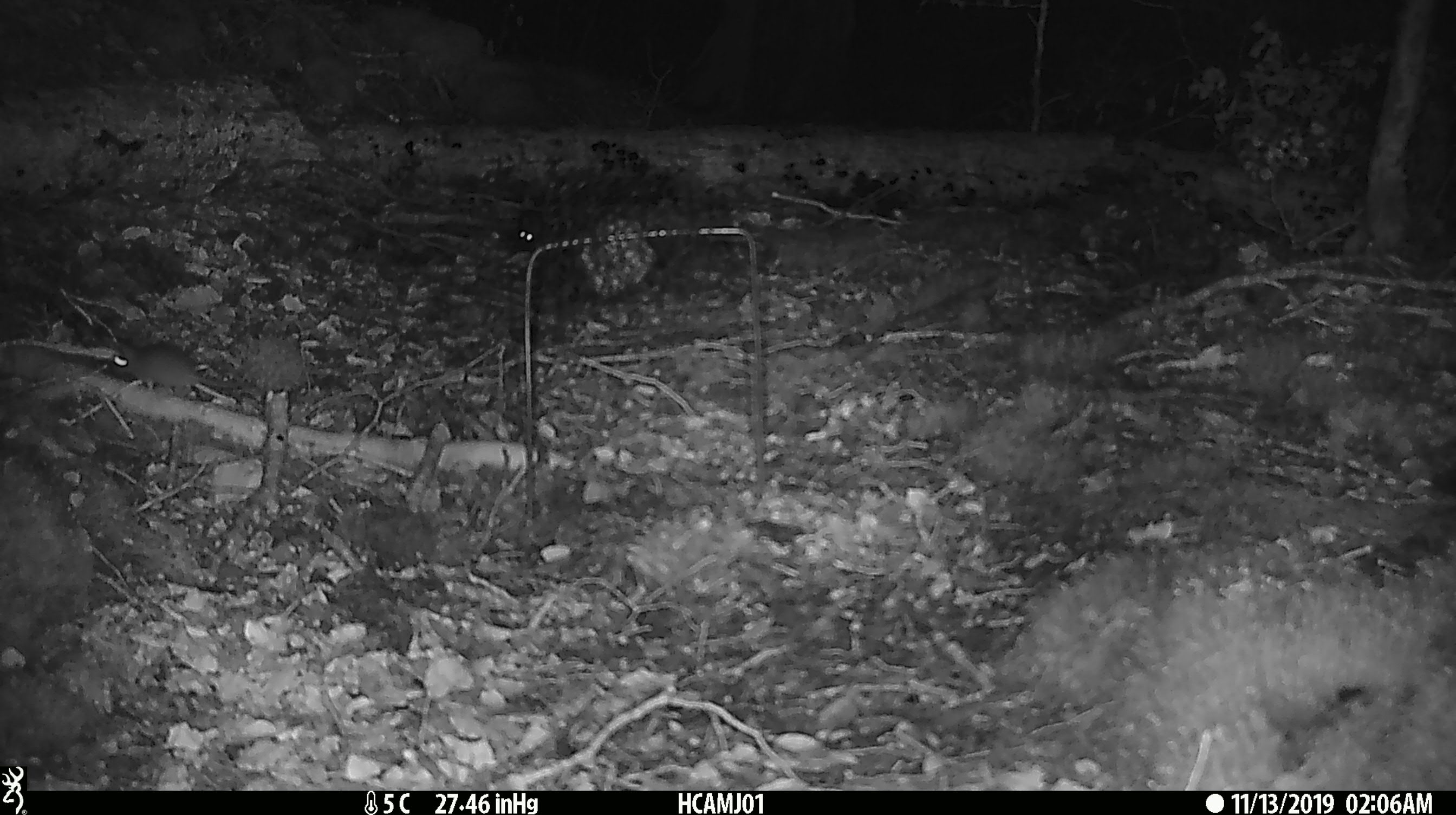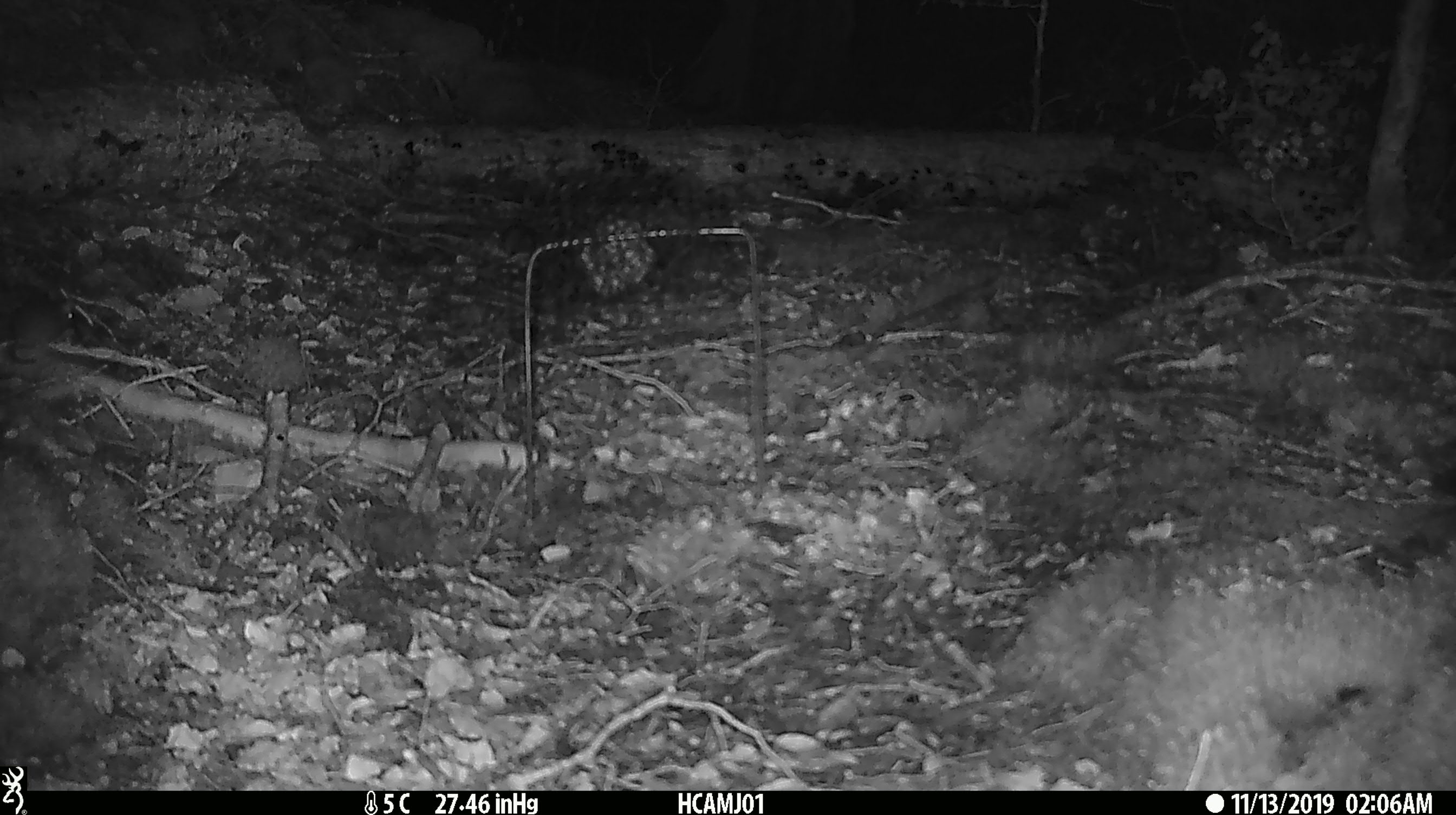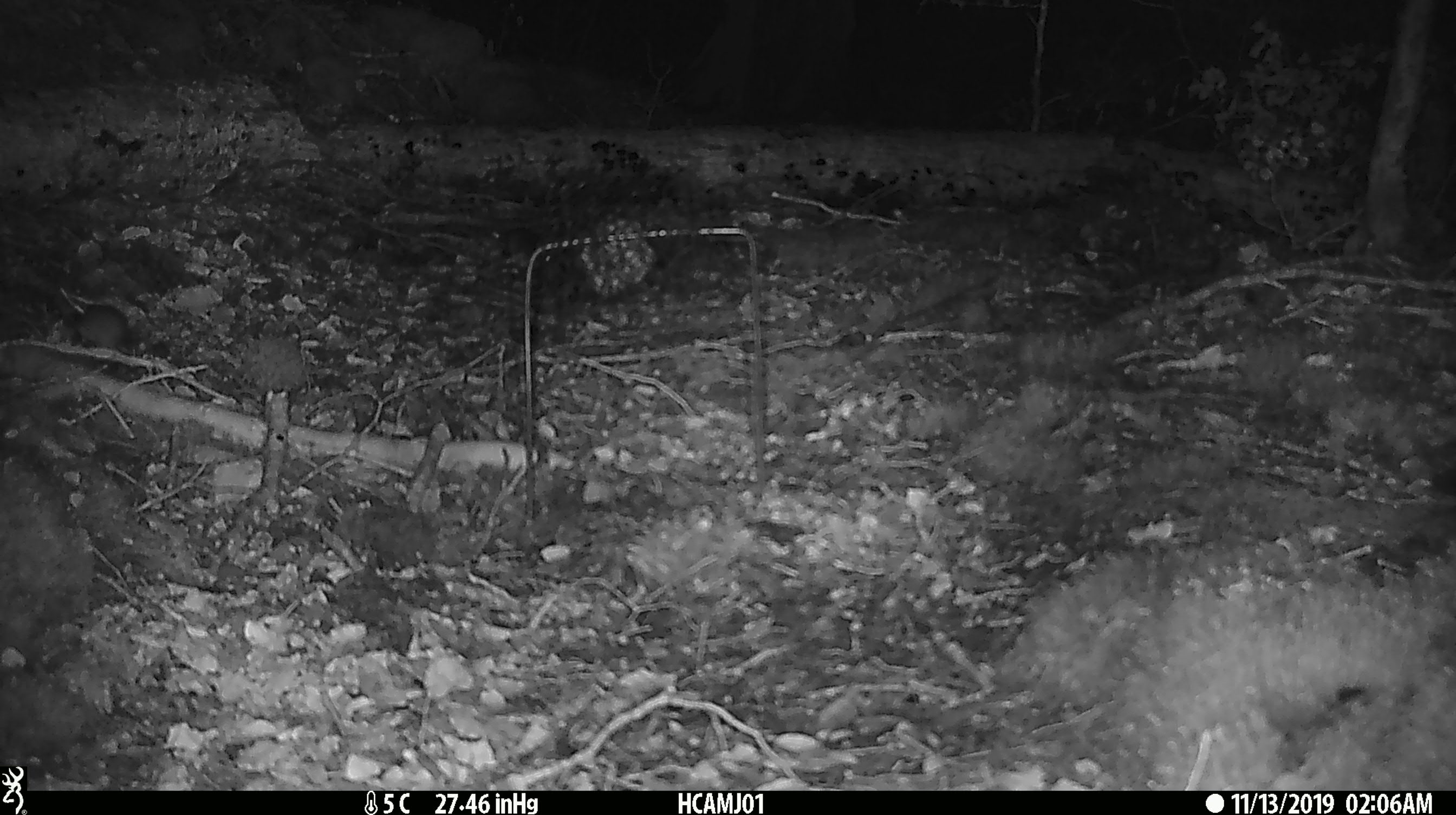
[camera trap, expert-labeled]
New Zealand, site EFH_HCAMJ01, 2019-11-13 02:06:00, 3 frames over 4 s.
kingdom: Animalia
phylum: Chordata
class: Mammalia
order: Rodentia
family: Muridae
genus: Mus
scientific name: Mus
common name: mouse